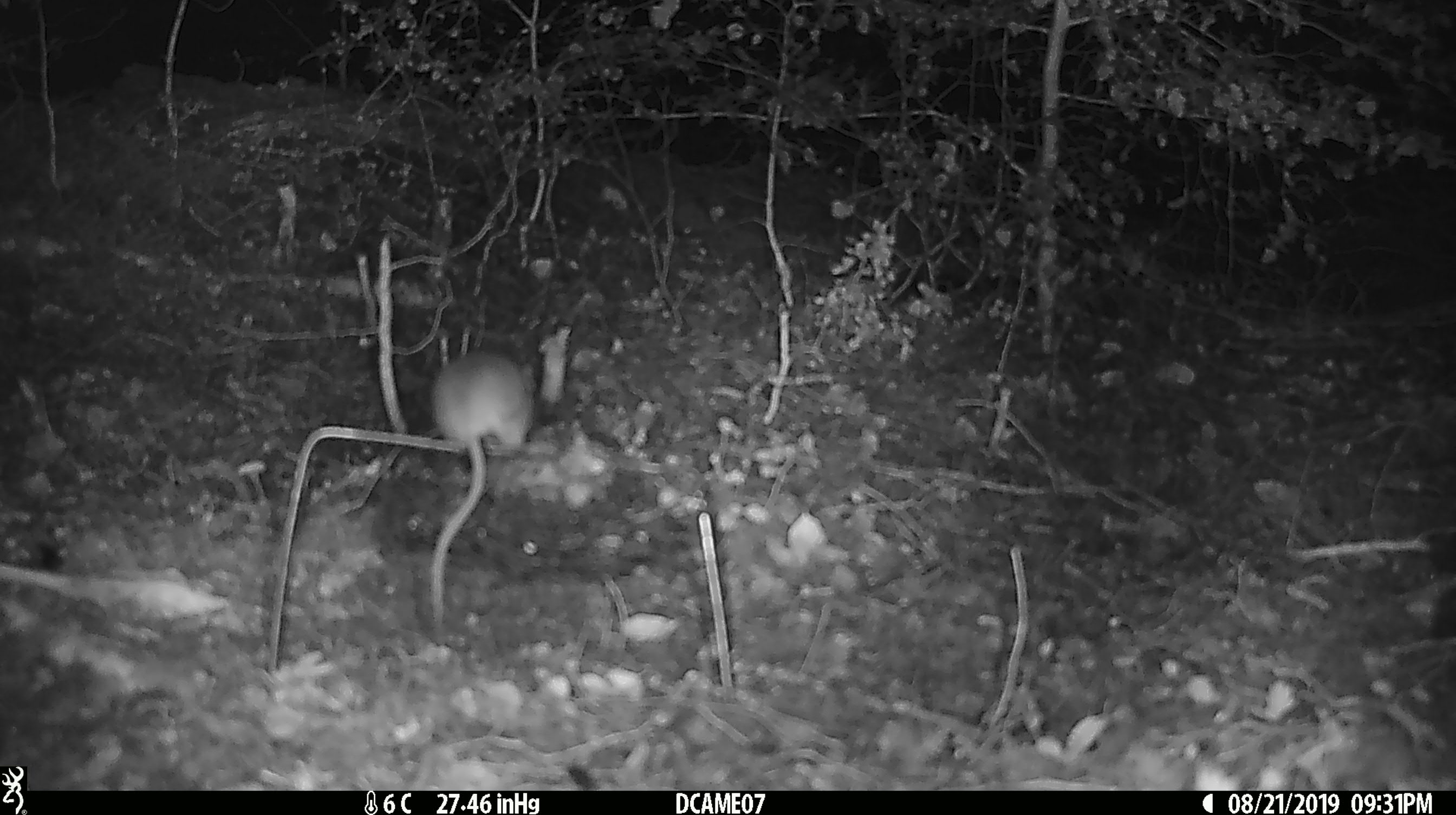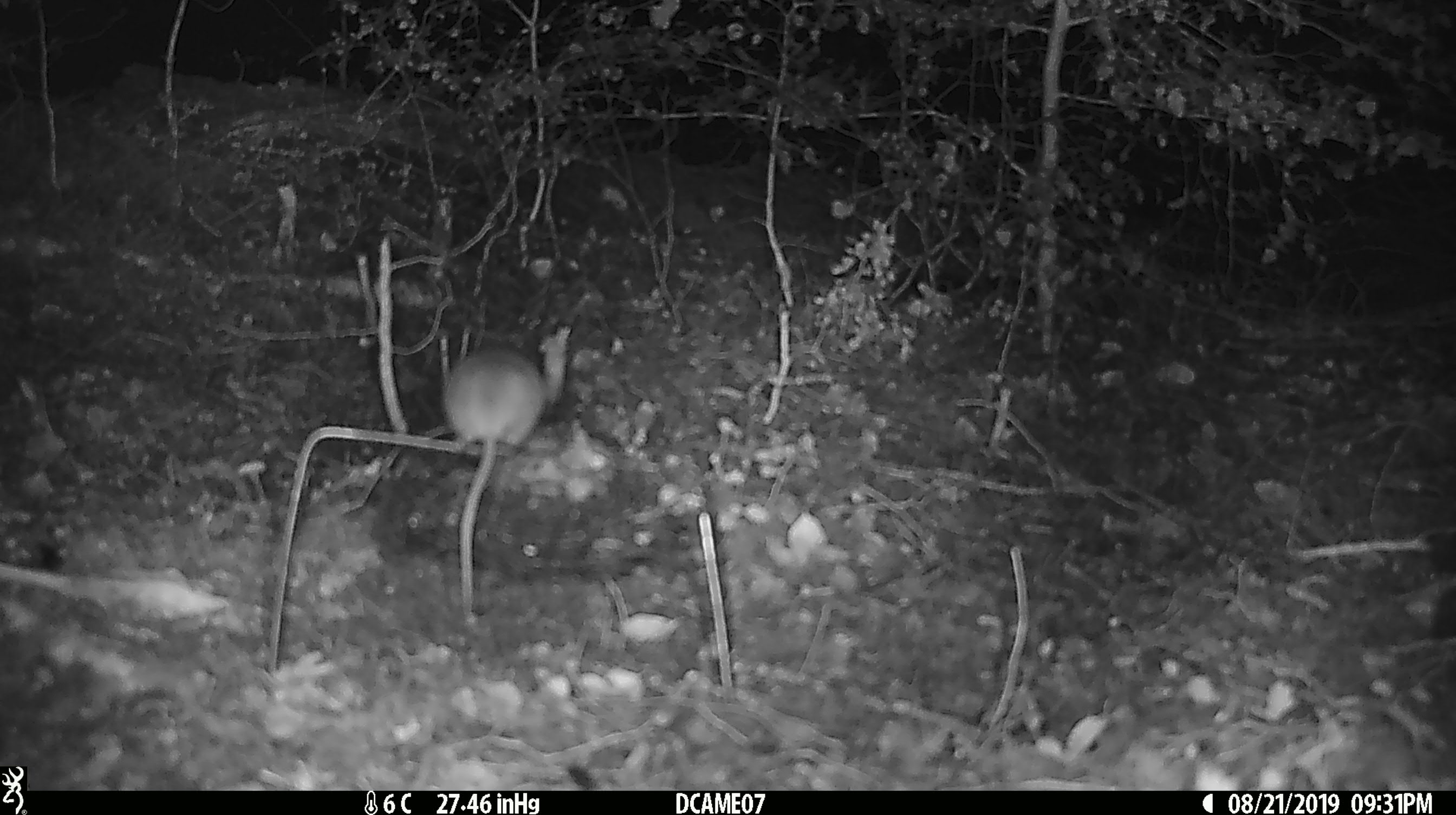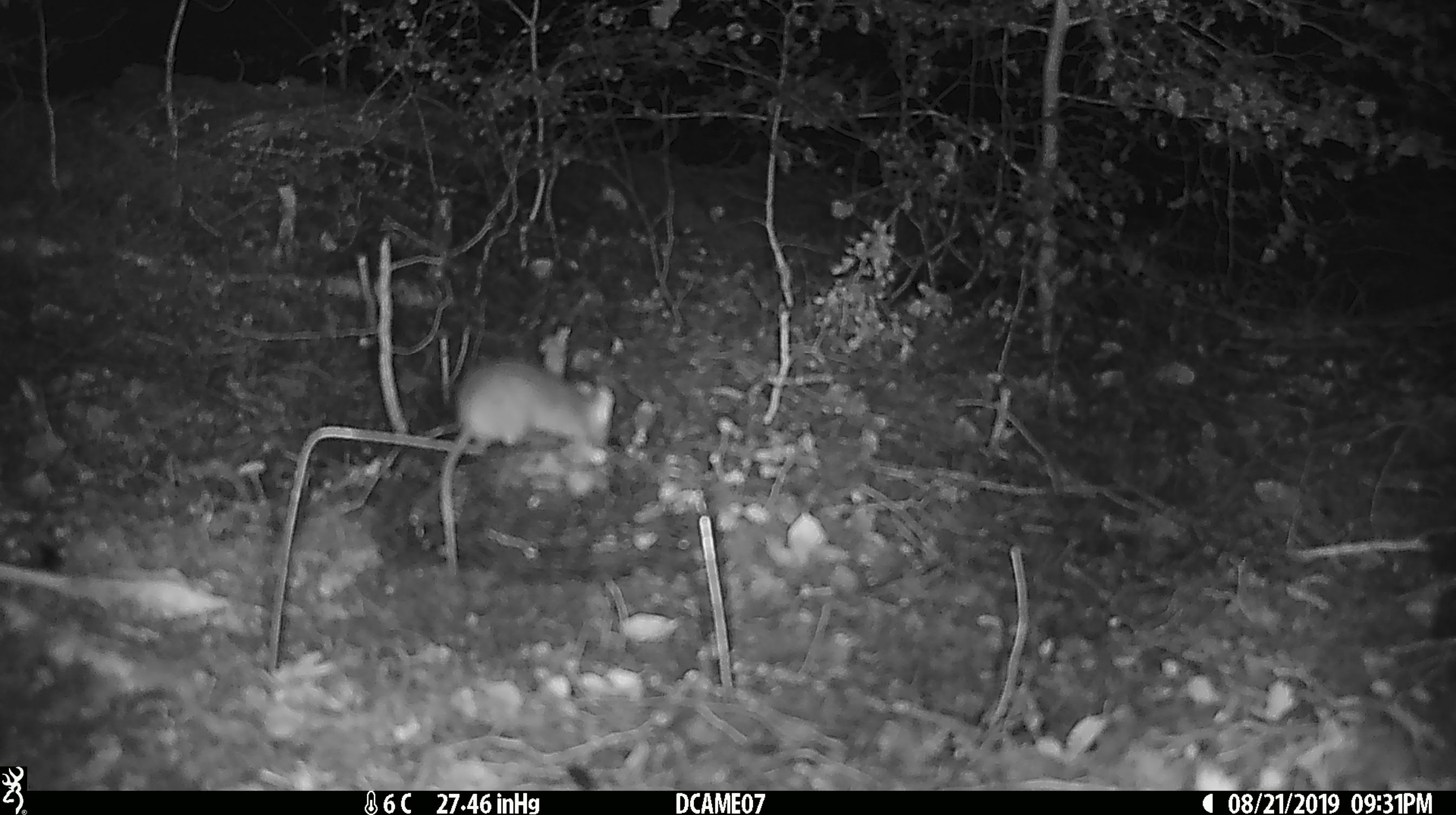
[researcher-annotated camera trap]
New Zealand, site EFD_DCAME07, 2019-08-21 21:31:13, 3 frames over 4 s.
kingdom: Animalia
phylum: Chordata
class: Mammalia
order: Rodentia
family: Muridae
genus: Mus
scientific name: Mus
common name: mouse